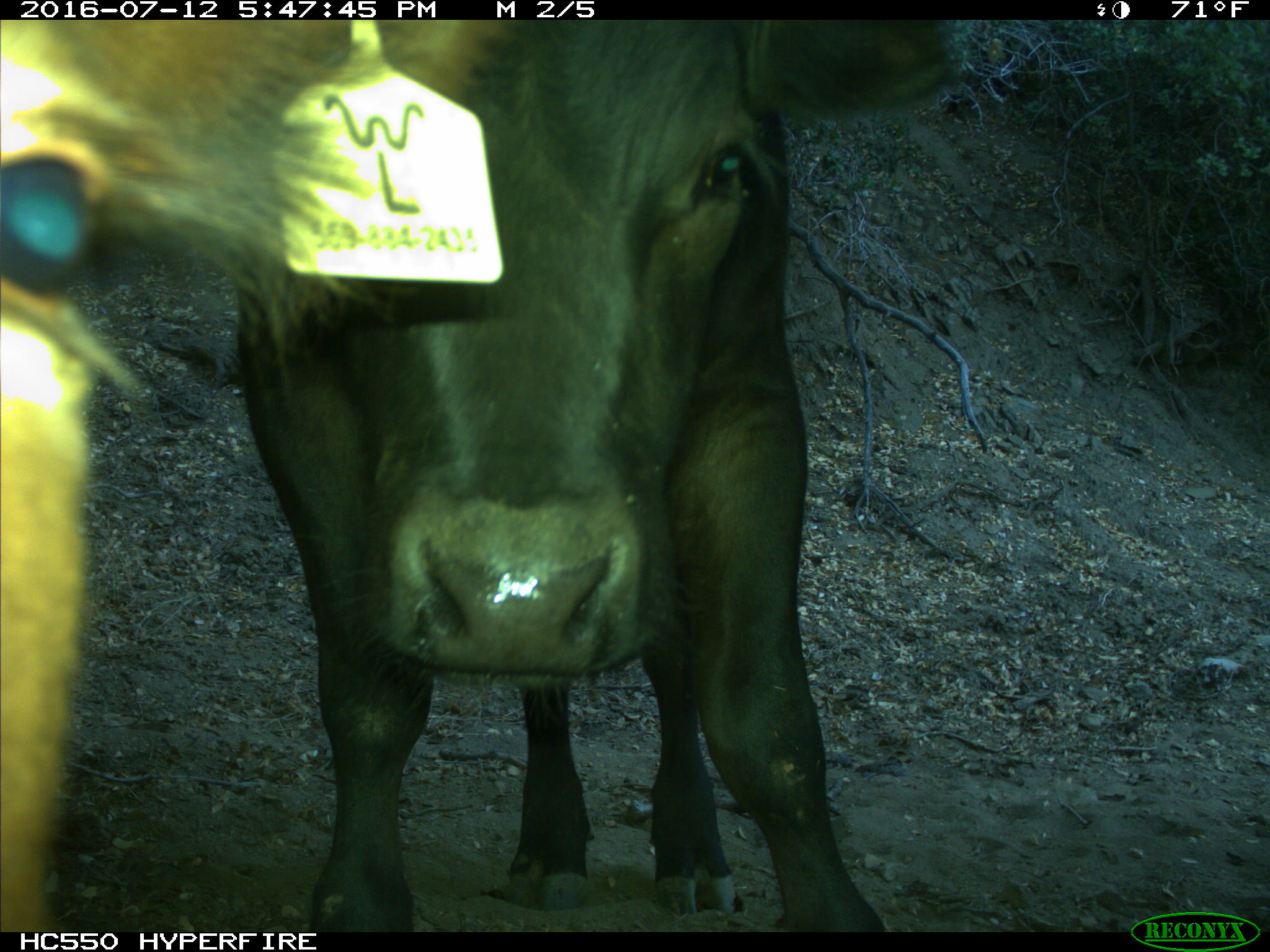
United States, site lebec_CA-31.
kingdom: Animalia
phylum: Chordata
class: Mammalia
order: Artiodactyla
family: Bovidae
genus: Bos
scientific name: Bos taurus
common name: domestic cow